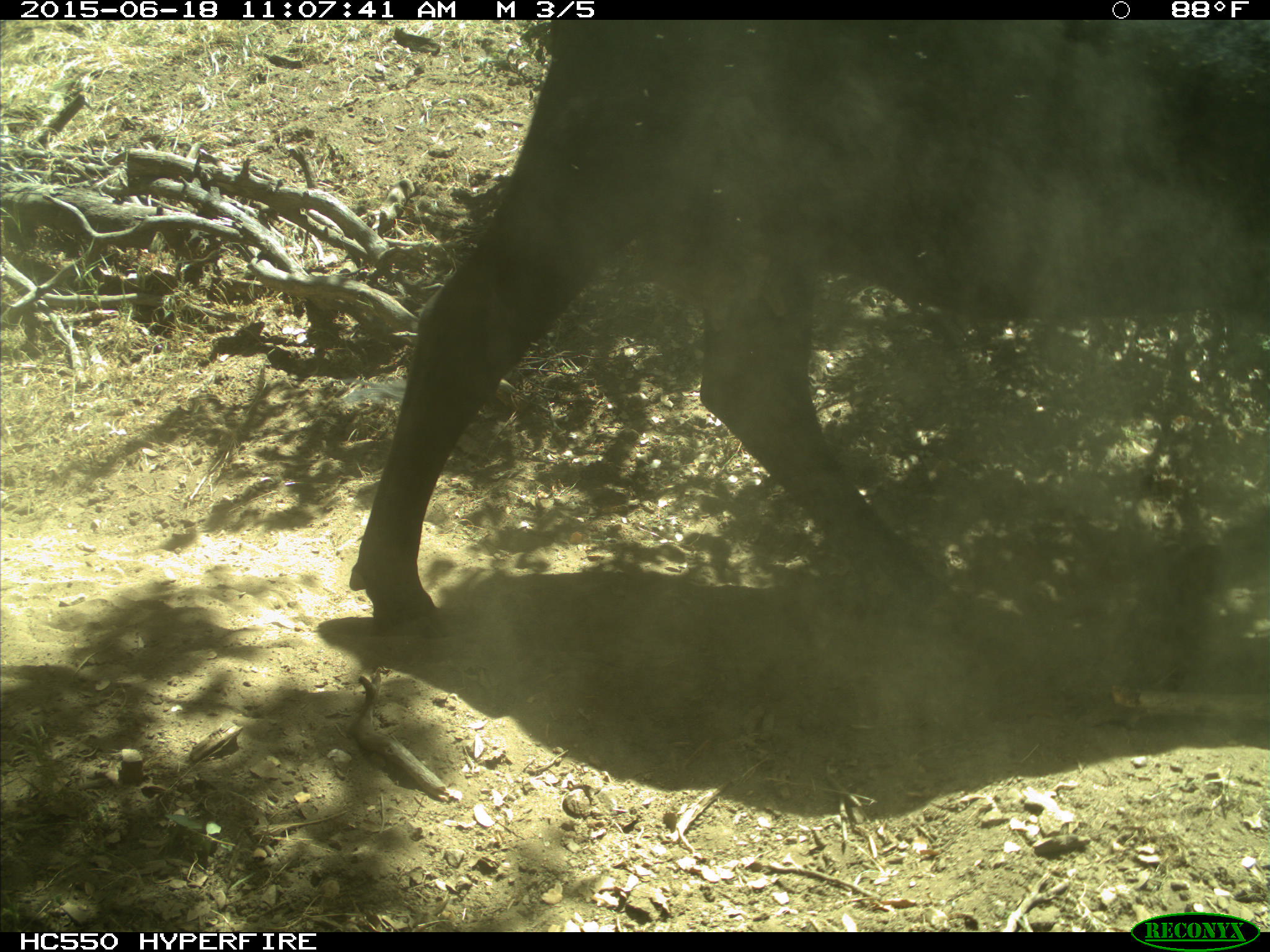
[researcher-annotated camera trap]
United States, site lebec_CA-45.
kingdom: Animalia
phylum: Chordata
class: Mammalia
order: Artiodactyla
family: Bovidae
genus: Bos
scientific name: Bos taurus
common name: domestic cow